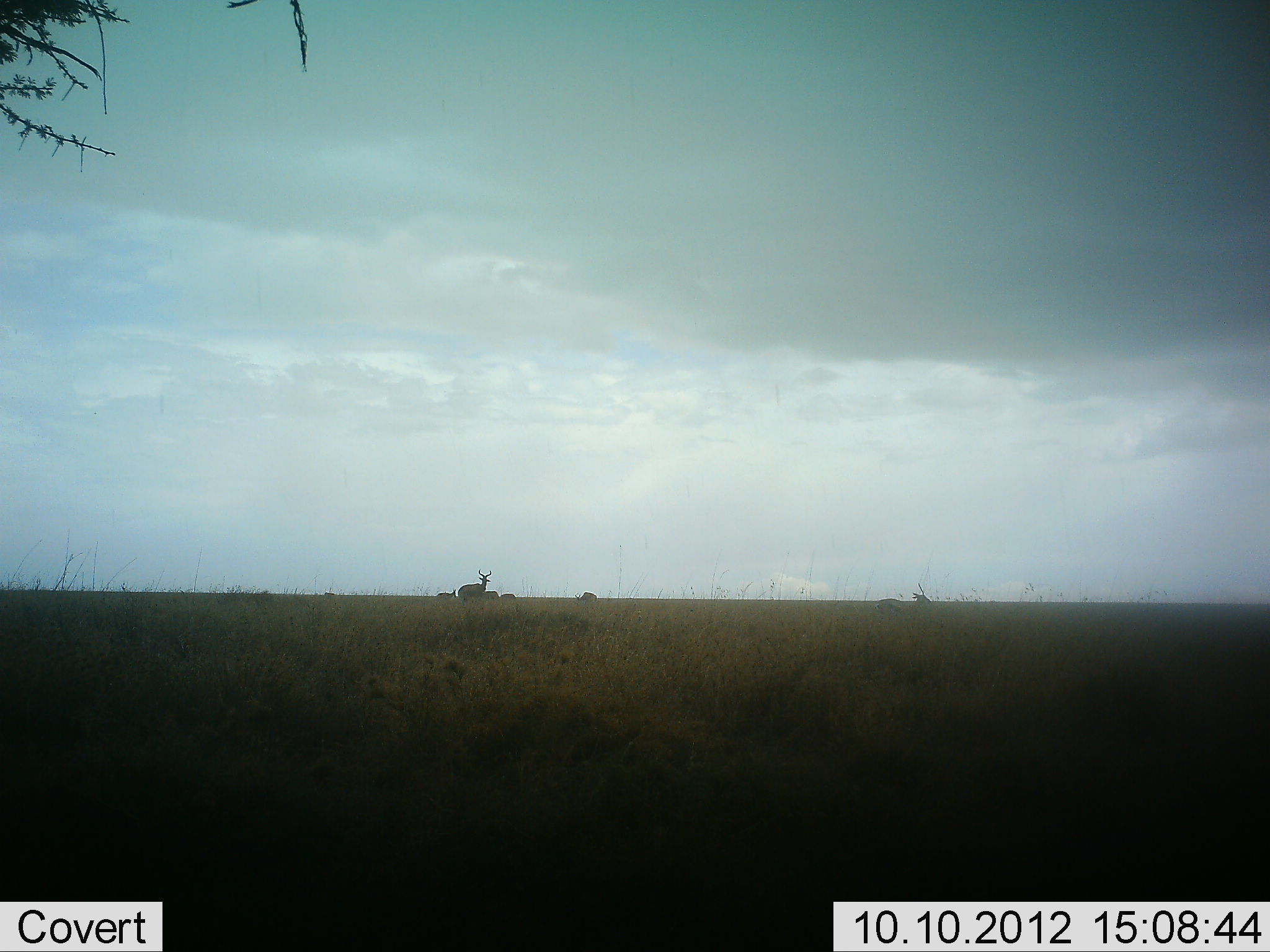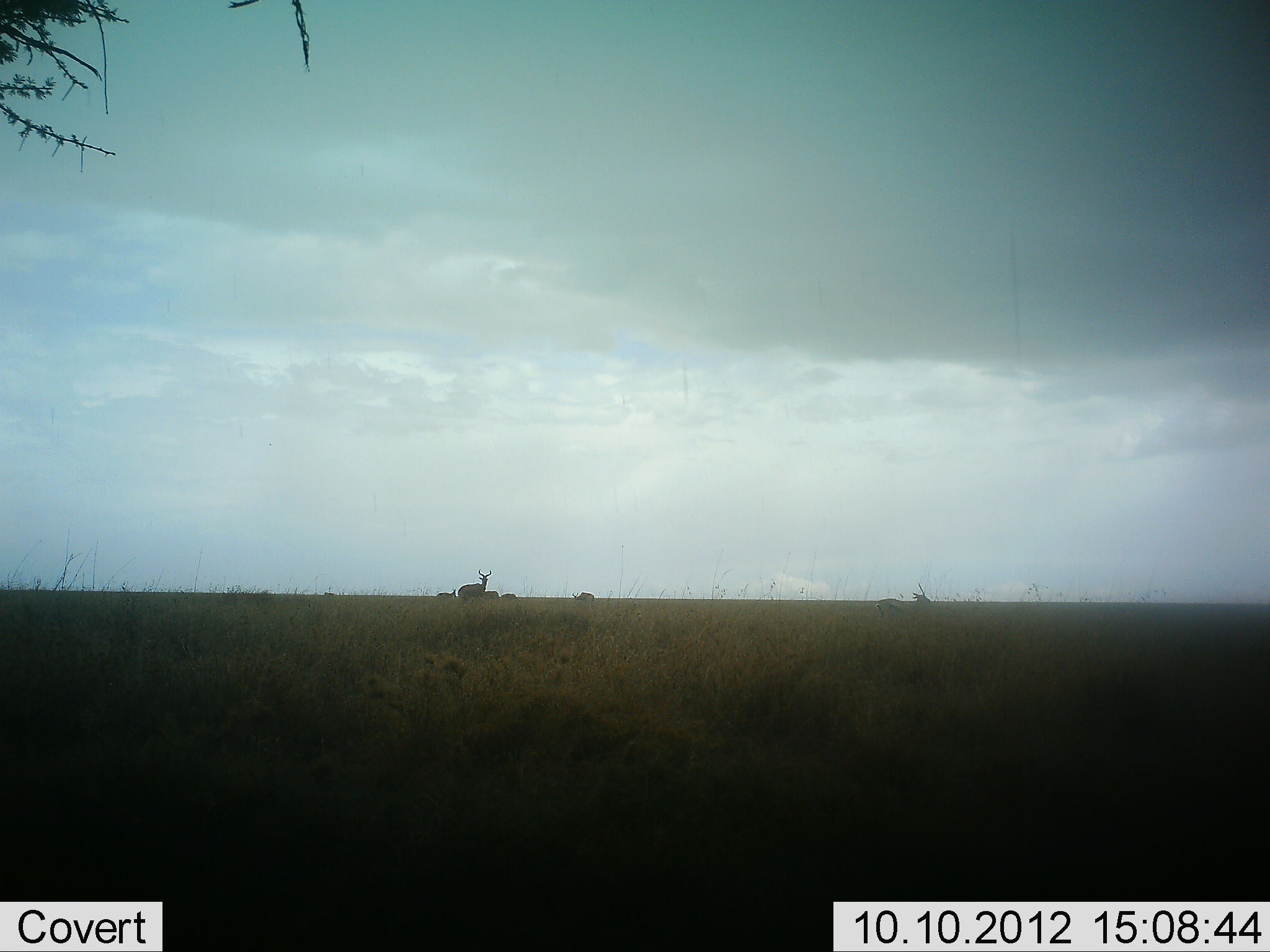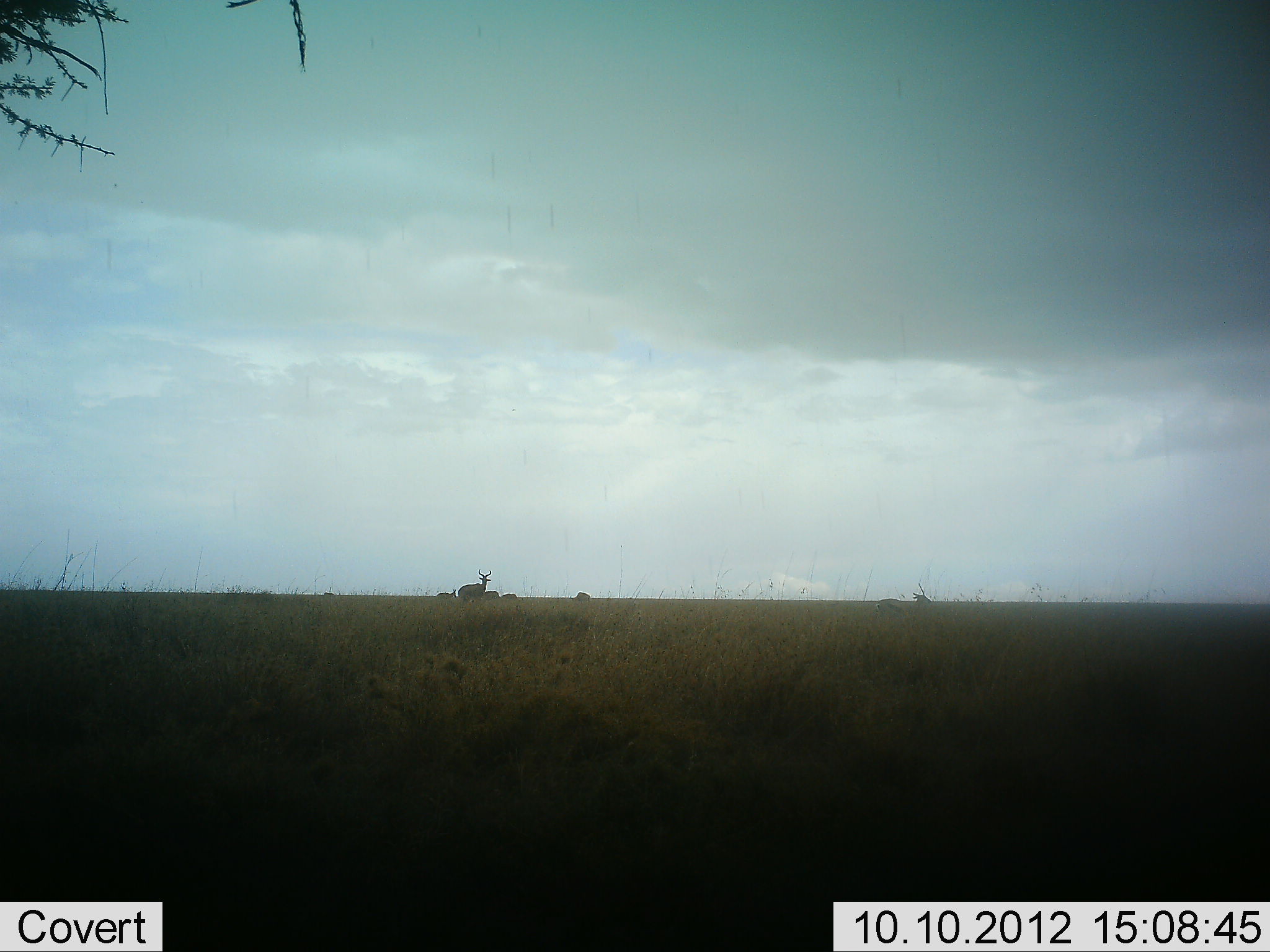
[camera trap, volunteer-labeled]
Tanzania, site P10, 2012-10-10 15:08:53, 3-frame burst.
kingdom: Animalia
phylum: Chordata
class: Mammalia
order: Artiodactyla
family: Bovidae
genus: Eudorcas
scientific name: Eudorcas thomsonii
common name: thomson's gazelle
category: gazellethomsons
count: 5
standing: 75%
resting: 25%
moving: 38%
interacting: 0%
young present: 0%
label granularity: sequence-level